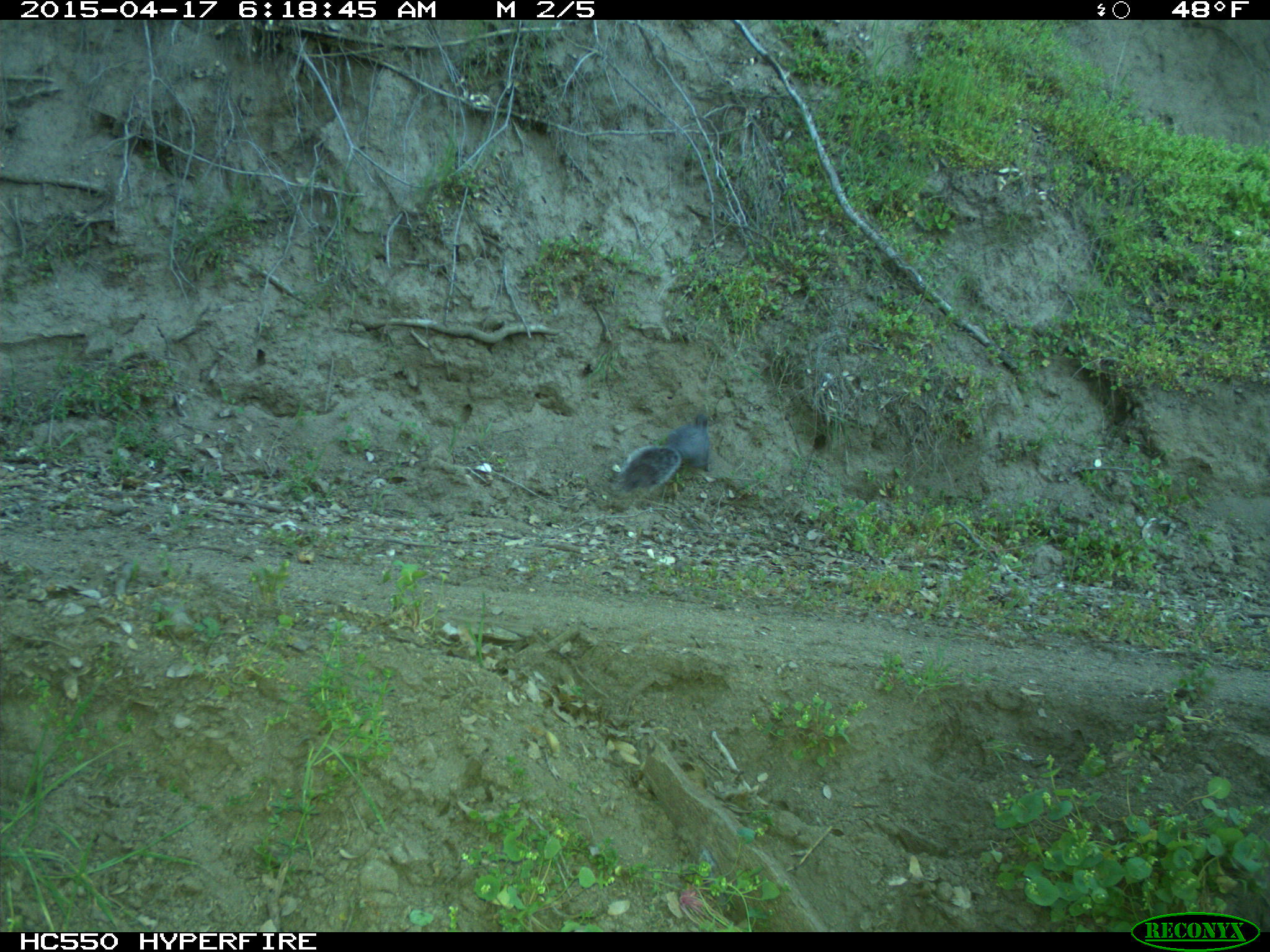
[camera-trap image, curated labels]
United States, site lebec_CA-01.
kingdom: Animalia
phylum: Chordata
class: Mammalia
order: Rodentia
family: Sciuridae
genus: Sciurus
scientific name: Sciurus carolinensis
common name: eastern gray squirrel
Sciurus carolinensis (eastern gray squirrel).